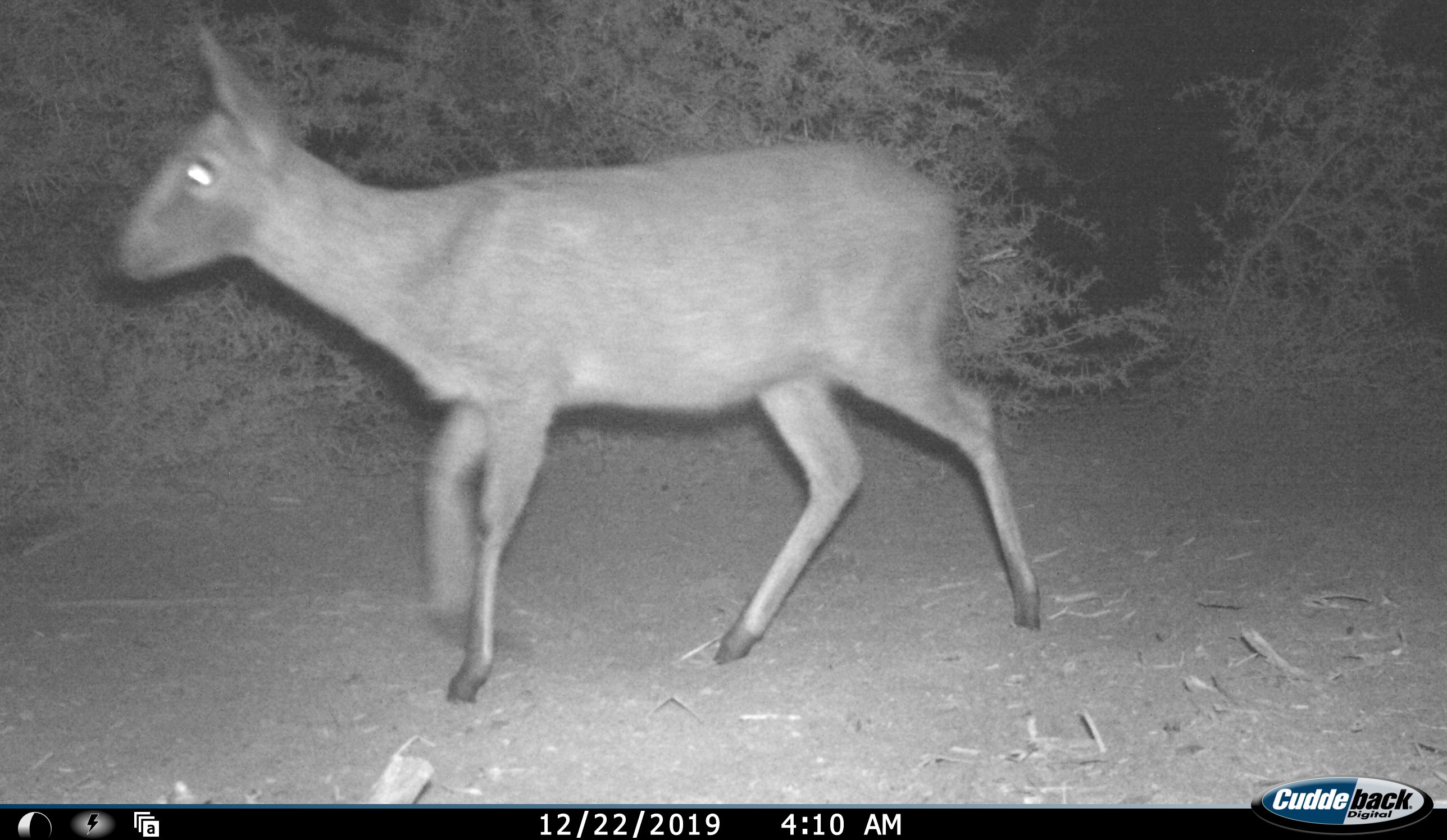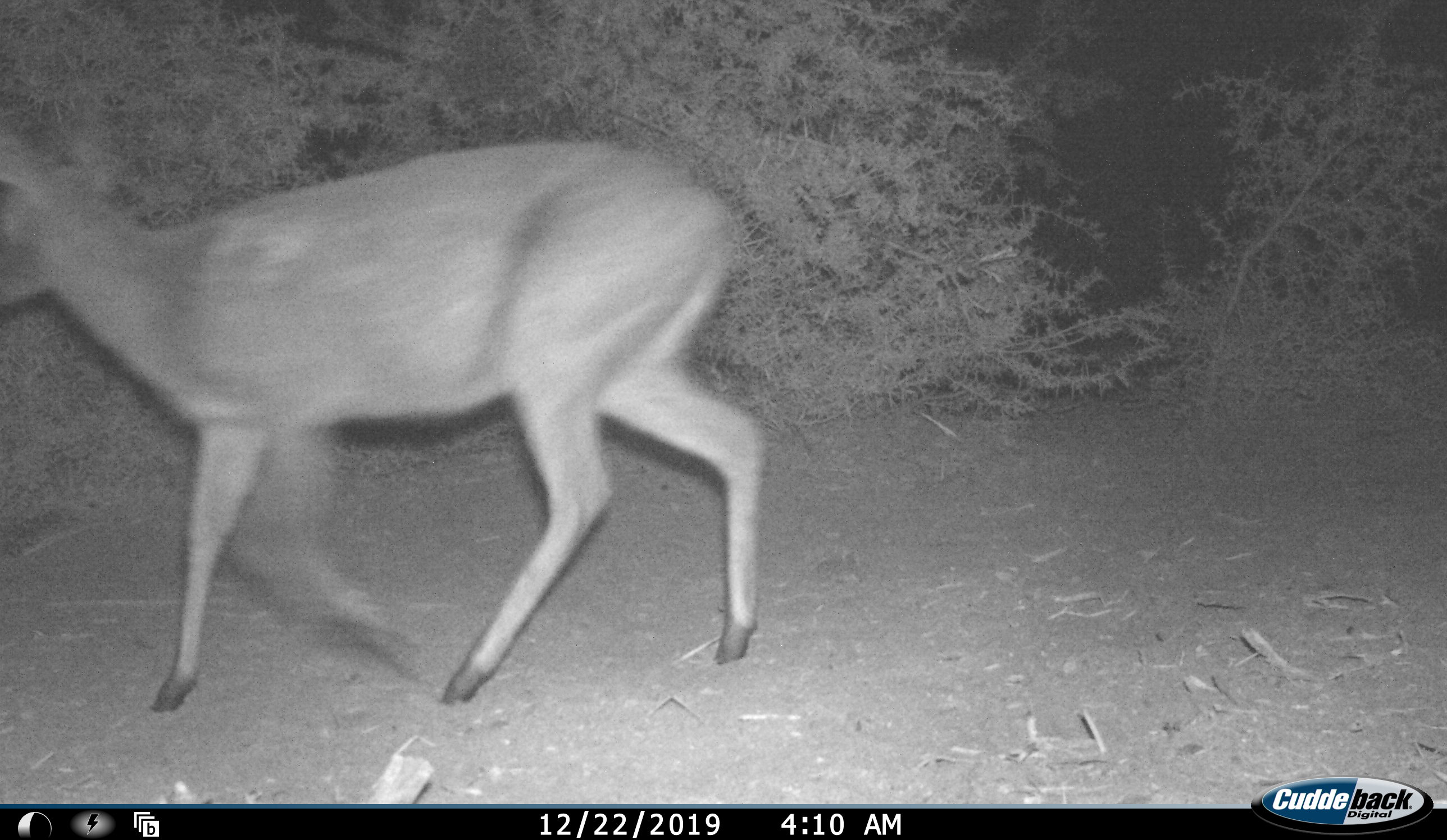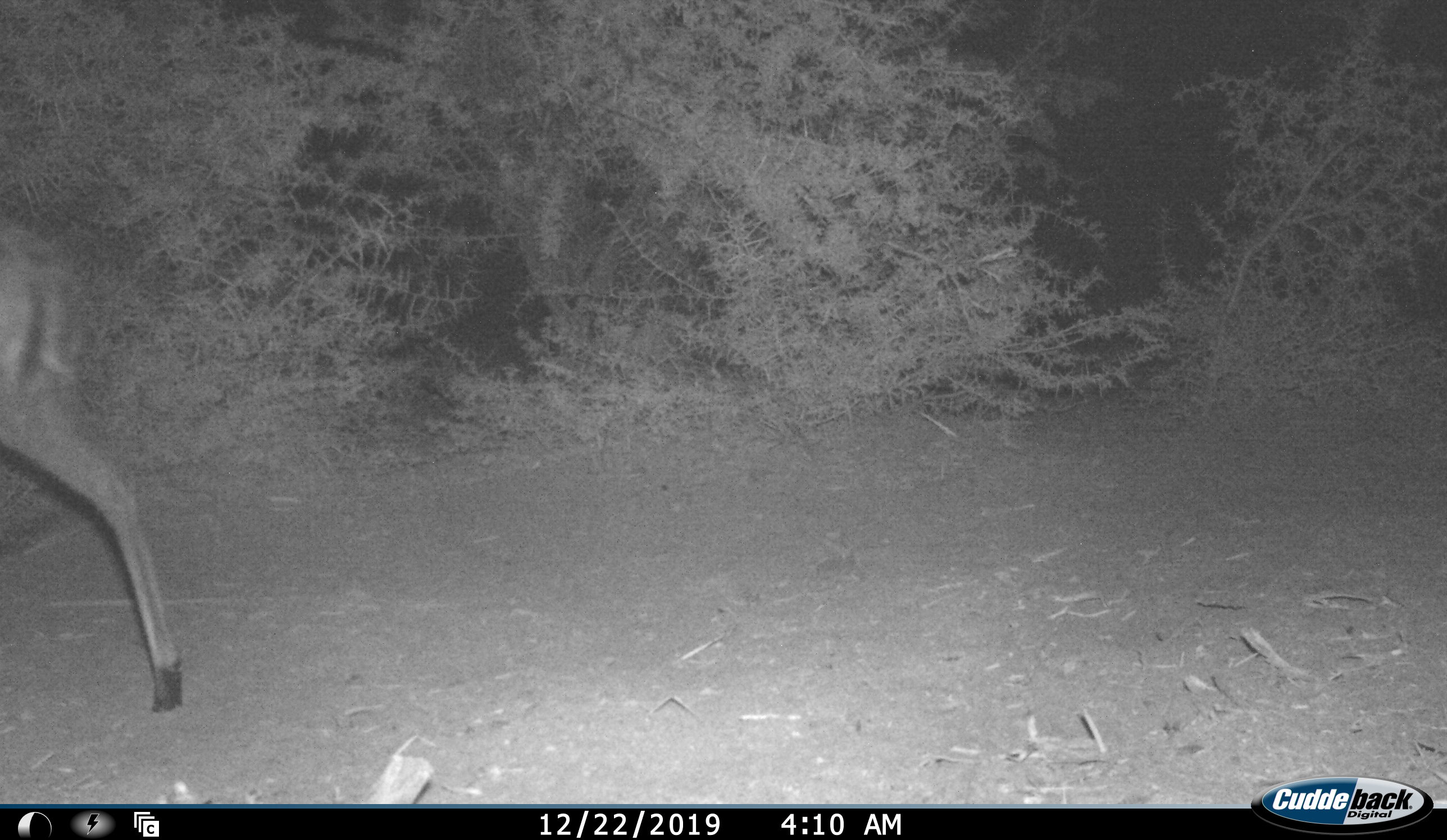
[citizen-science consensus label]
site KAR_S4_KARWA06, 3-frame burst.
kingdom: Animalia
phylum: Chordata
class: Mammalia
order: Artiodactyla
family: Bovidae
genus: Sylvicapra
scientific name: Sylvicapra grimmia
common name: common duiker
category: duikercommongrey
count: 1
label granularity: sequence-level